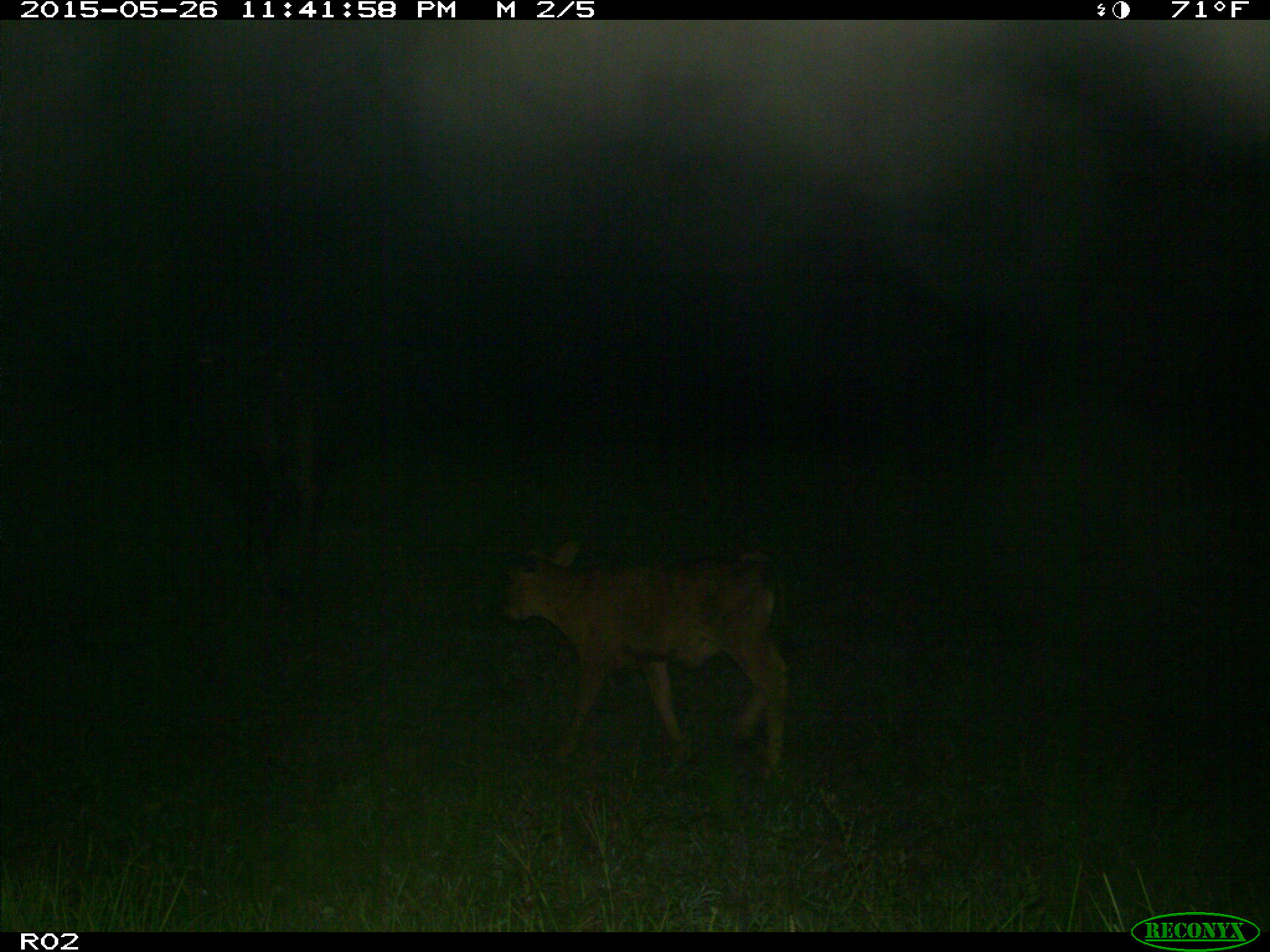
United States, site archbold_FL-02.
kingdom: Animalia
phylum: Chordata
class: Mammalia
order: Artiodactyla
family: Bovidae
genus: Bos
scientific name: Bos taurus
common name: domestic cow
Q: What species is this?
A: Bos taurus (domestic cow).